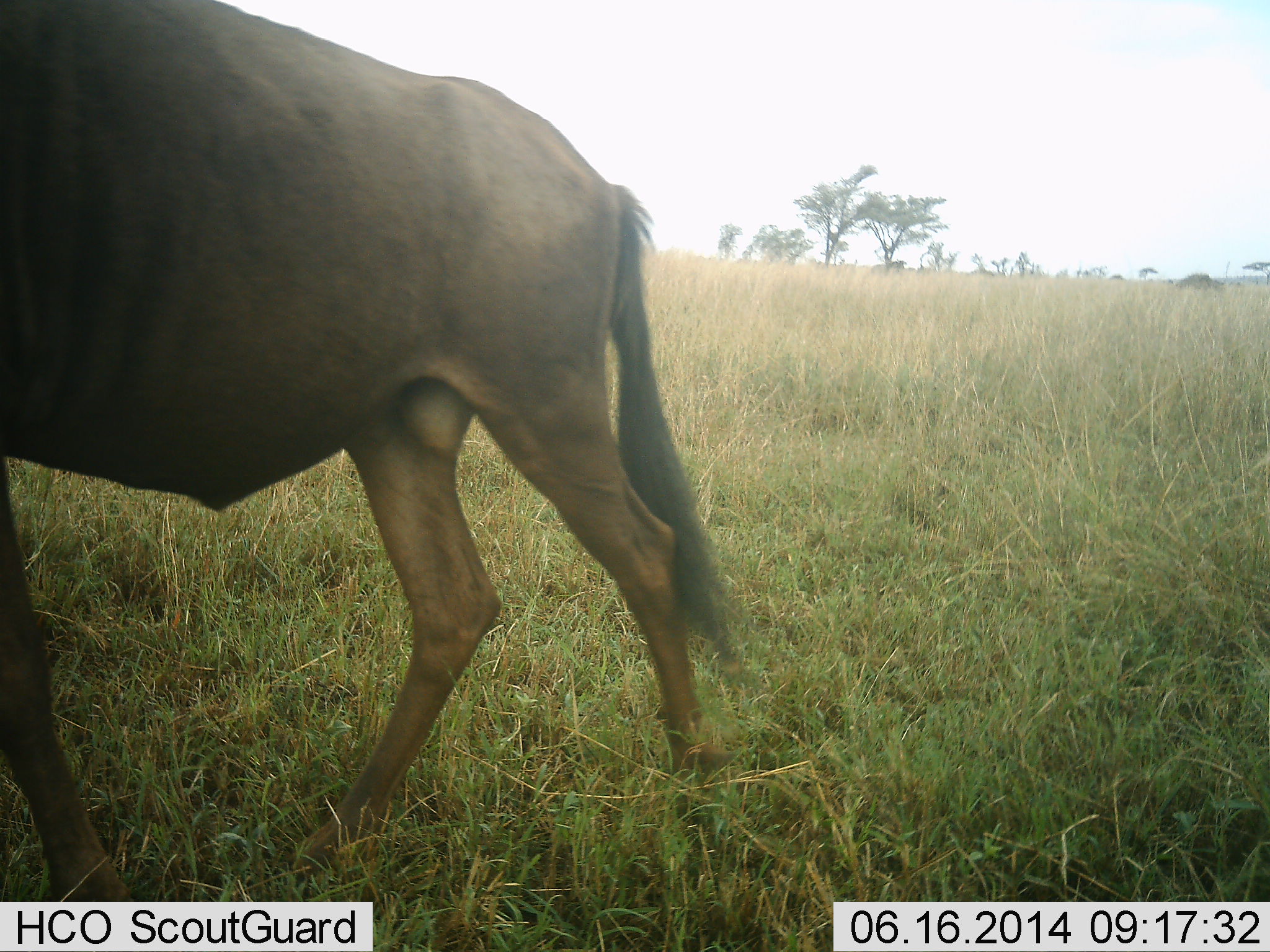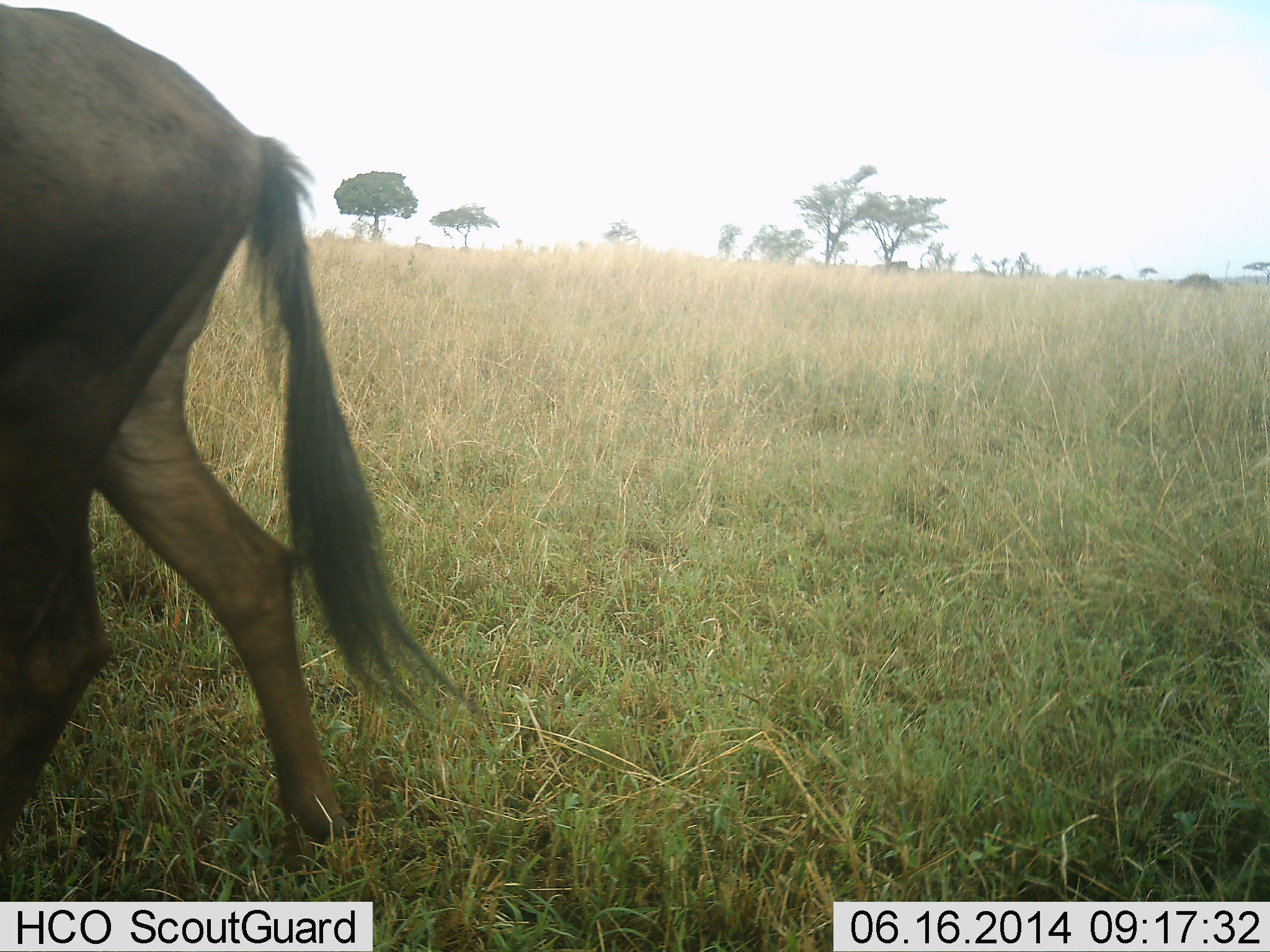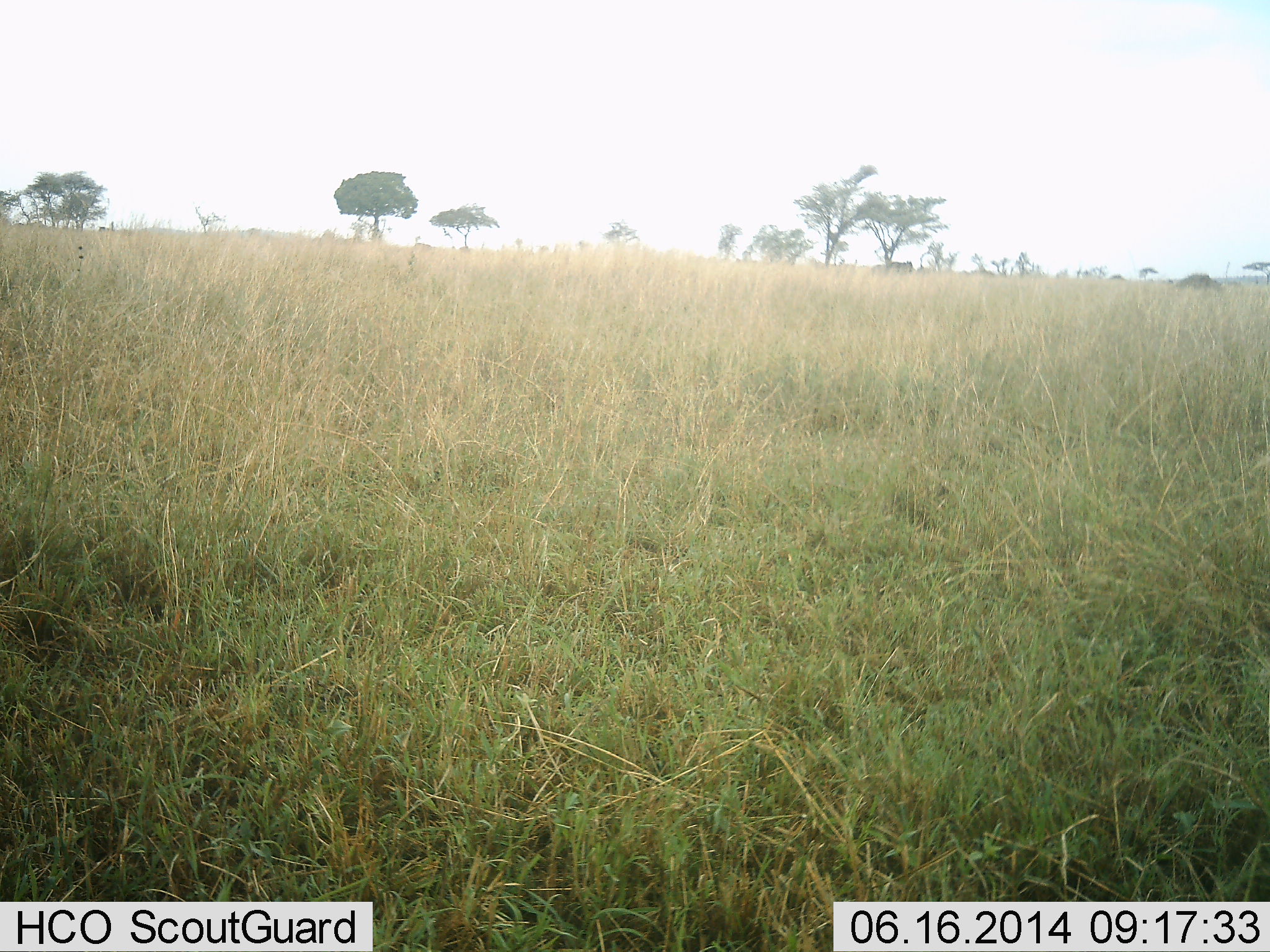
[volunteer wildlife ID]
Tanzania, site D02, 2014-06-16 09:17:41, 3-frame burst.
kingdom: Animalia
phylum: Chordata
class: Mammalia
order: Artiodactyla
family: Bovidae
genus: Connochaetes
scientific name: Connochaetes taurinus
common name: blue wildebeest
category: wildebeest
Wildebeest (blue wildebeest) (Connochaetes taurinus), count 2. Behavior (volunteer vote fractions): standing 40%, resting 0%, moving 90%, interacting 0%. Young present (vote fraction): 0%. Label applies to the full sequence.